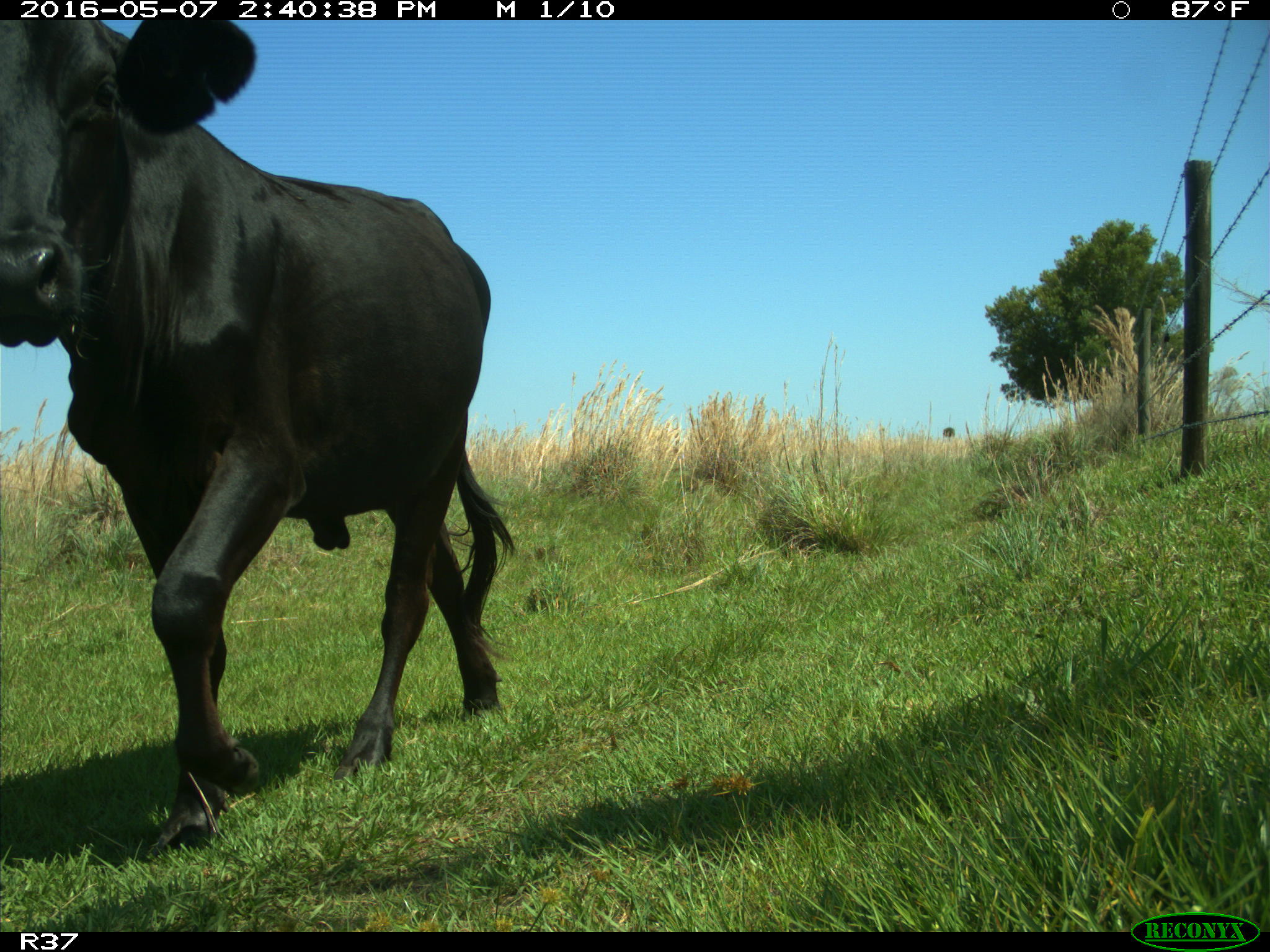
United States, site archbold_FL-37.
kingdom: Animalia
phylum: Chordata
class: Mammalia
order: Artiodactyla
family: Bovidae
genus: Bos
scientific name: Bos taurus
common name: domestic cow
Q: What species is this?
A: Bos taurus (domestic cow).